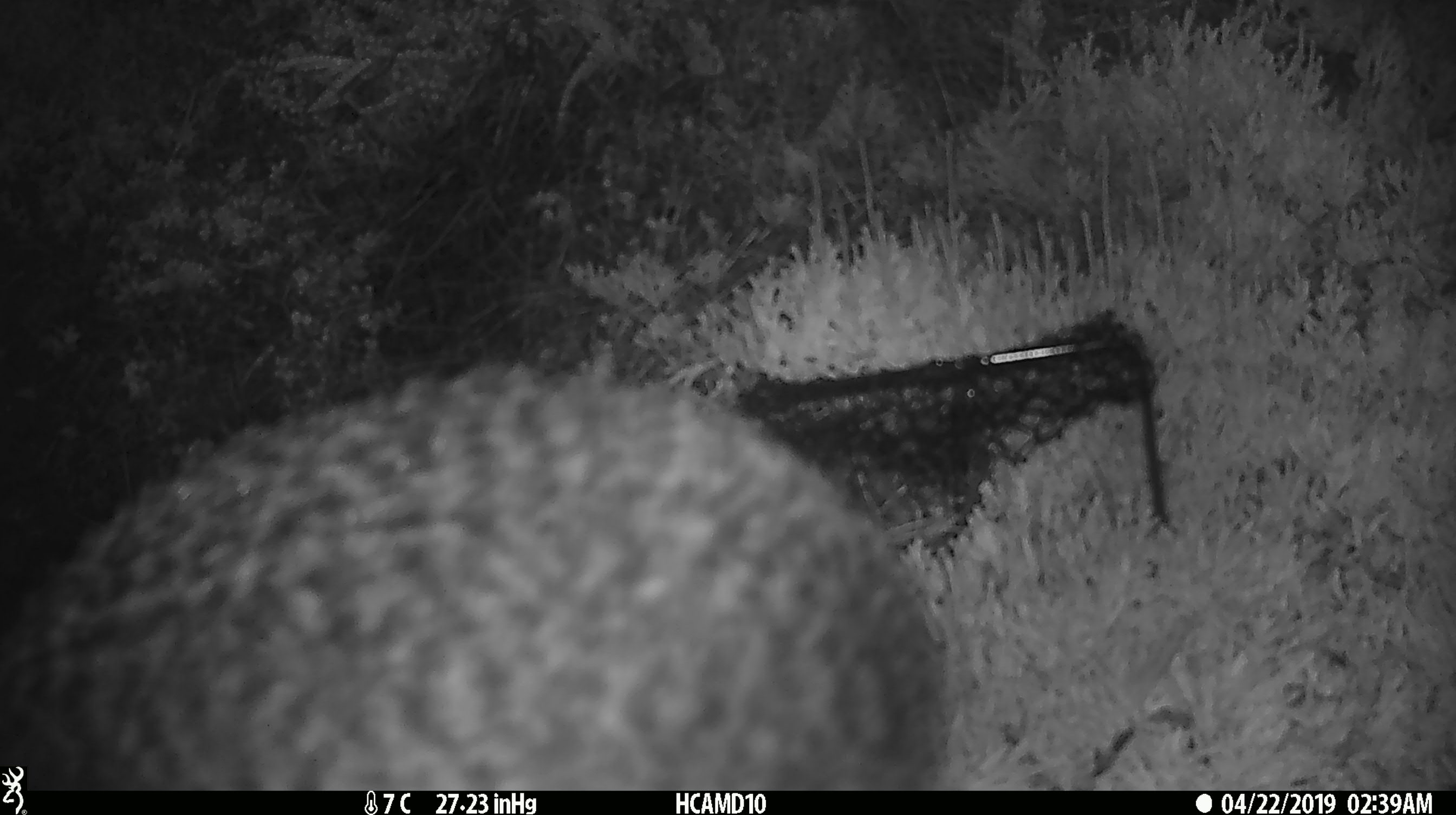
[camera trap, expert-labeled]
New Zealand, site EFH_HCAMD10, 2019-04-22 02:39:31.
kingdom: Animalia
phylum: Chordata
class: Aves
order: Apterygiformes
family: Apterygidae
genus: Apteryx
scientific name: Apteryx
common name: kiwi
Kiwi (Apteryx).